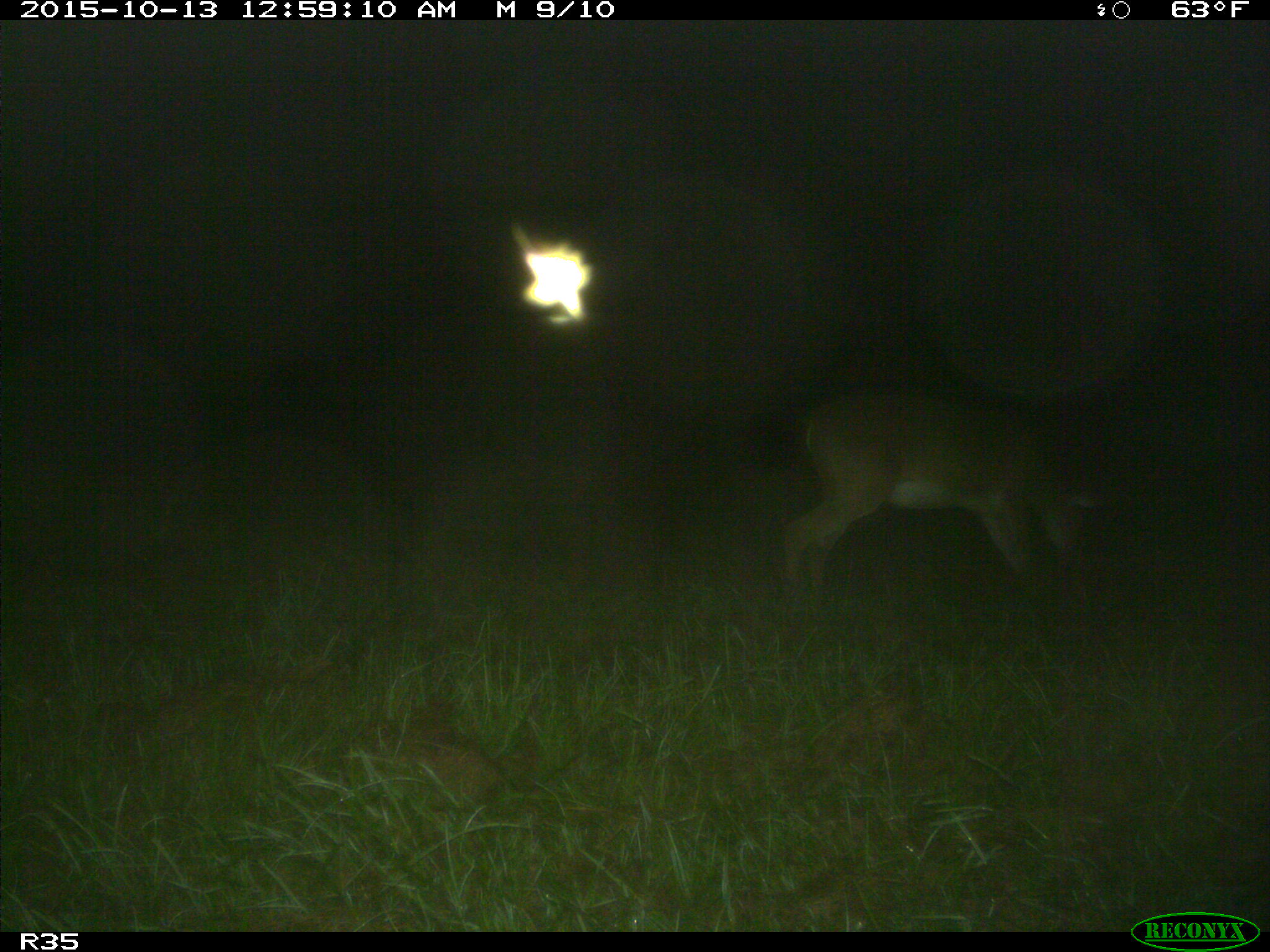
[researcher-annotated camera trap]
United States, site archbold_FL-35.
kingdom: Animalia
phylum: Chordata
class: Mammalia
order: Artiodactyla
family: Cervidae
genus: Odocoileus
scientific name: Odocoileus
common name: deer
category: unidentified deer